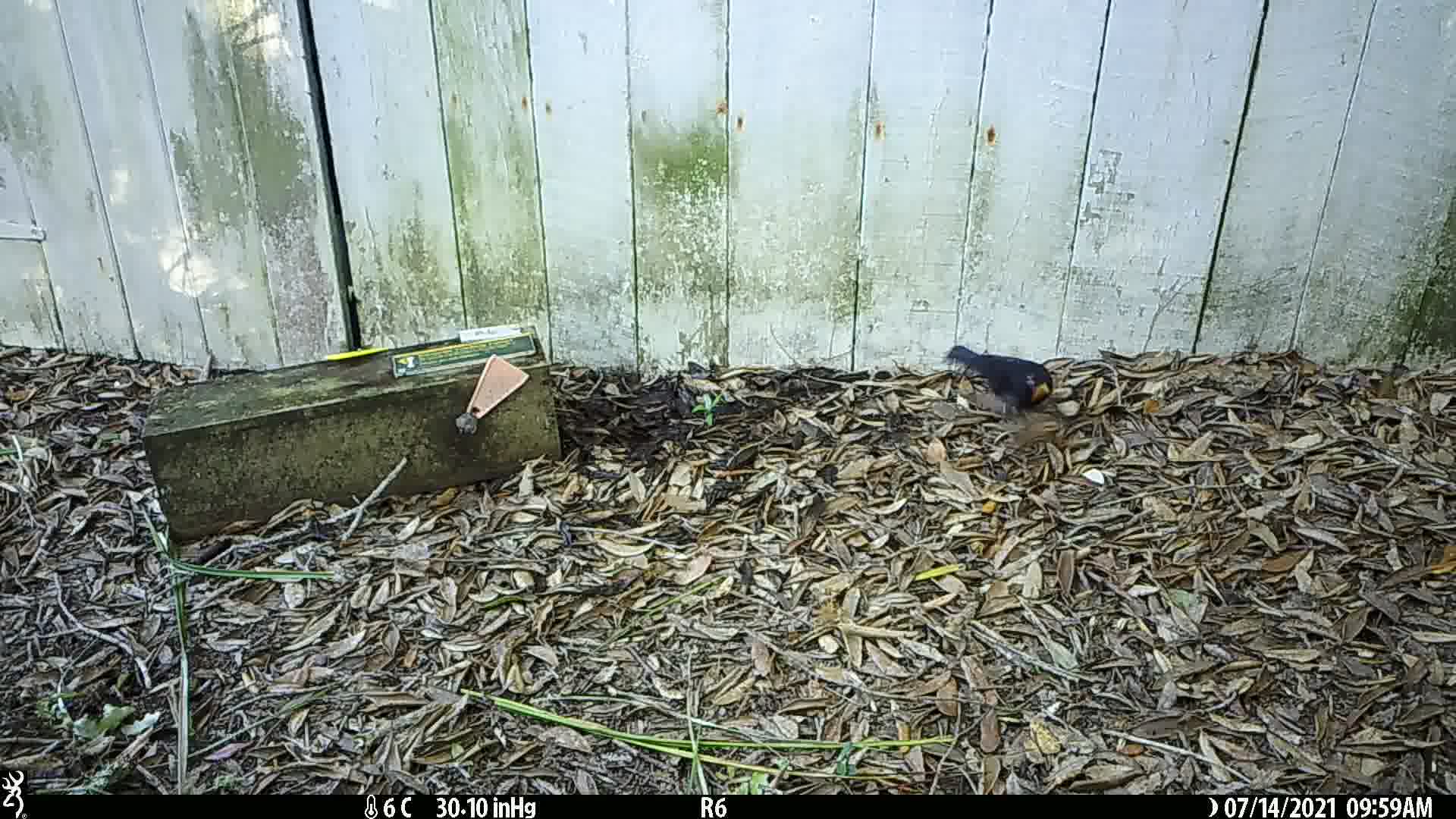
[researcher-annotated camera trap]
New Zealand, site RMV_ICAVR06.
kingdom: Animalia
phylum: Chordata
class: Aves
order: Passeriformes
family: Turdidae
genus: Turdus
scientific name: Turdus merula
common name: eurasian blackbird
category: blackbird